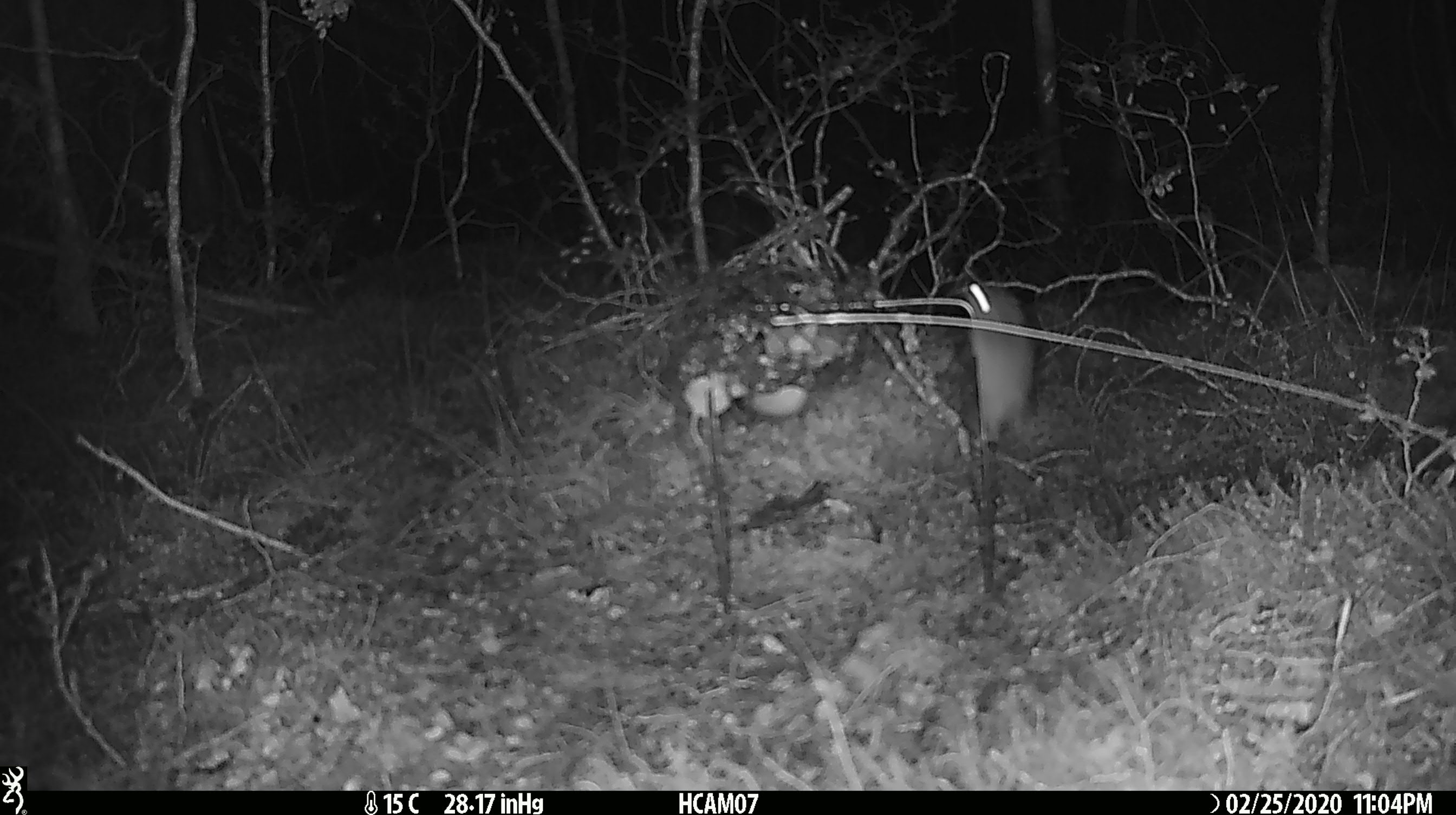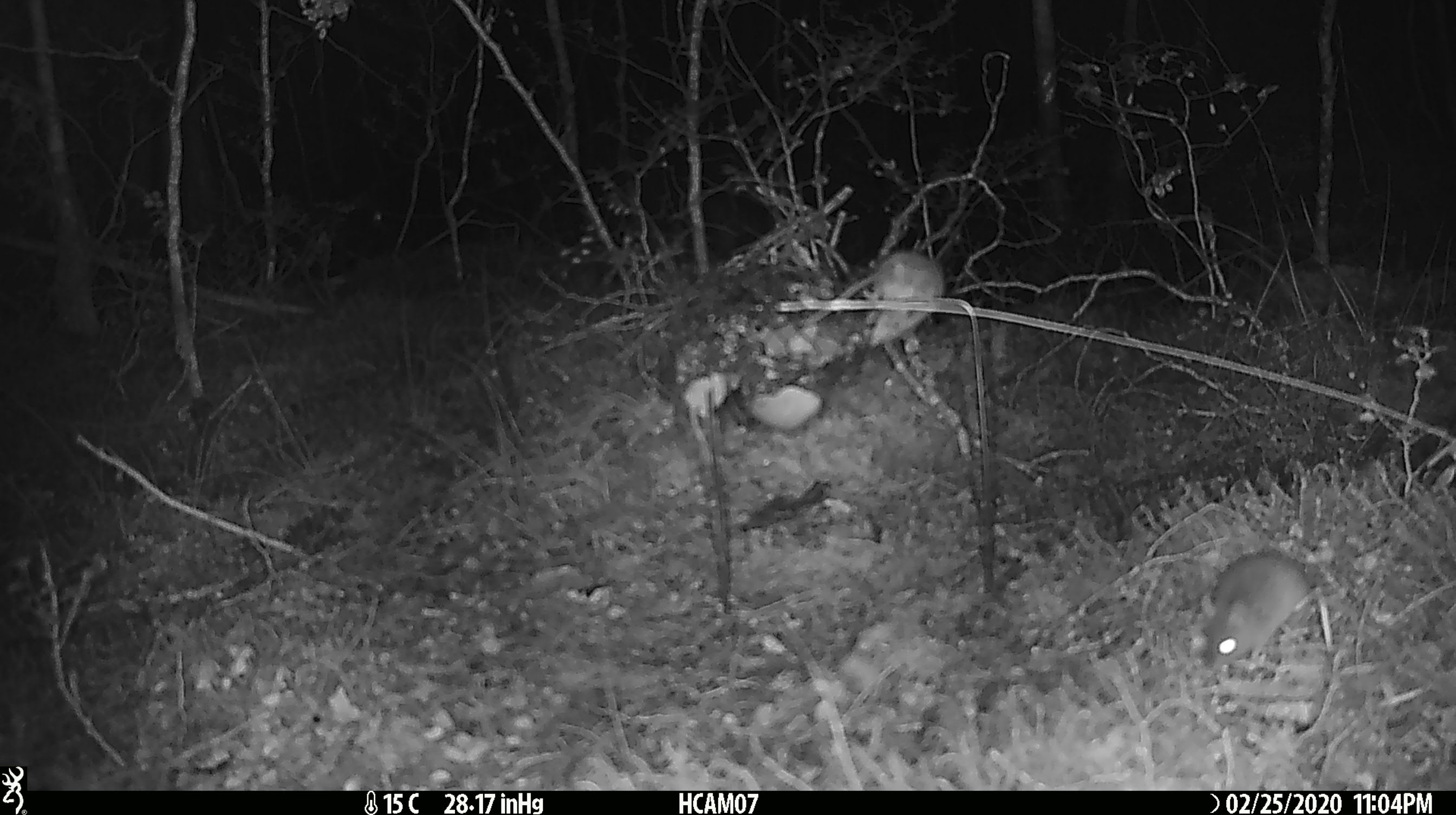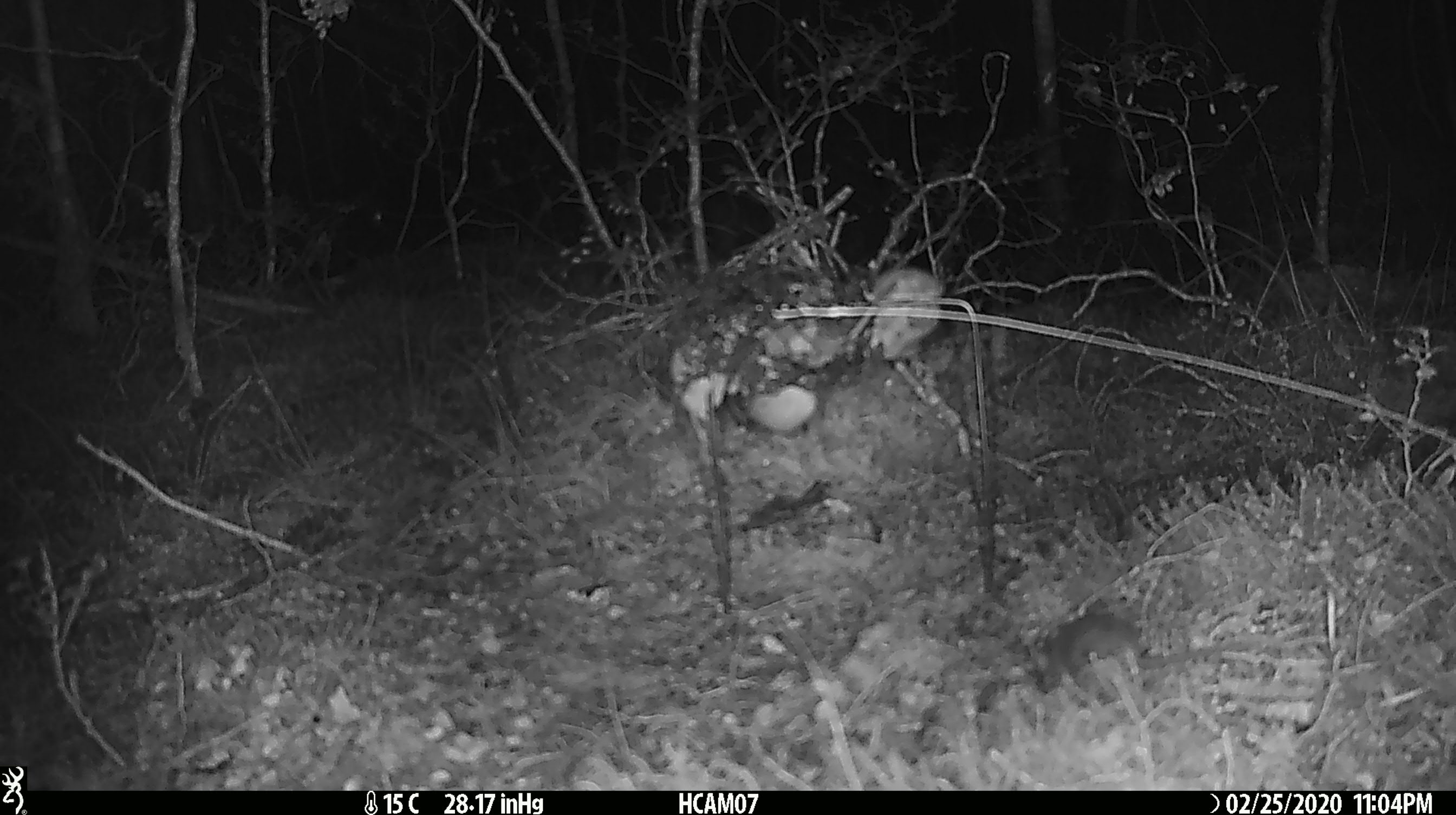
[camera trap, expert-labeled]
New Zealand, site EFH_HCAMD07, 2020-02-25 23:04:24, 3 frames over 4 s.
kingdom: Animalia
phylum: Chordata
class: Mammalia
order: Rodentia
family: Muridae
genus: Mus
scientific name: Mus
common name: mouse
Mouse (Mus).